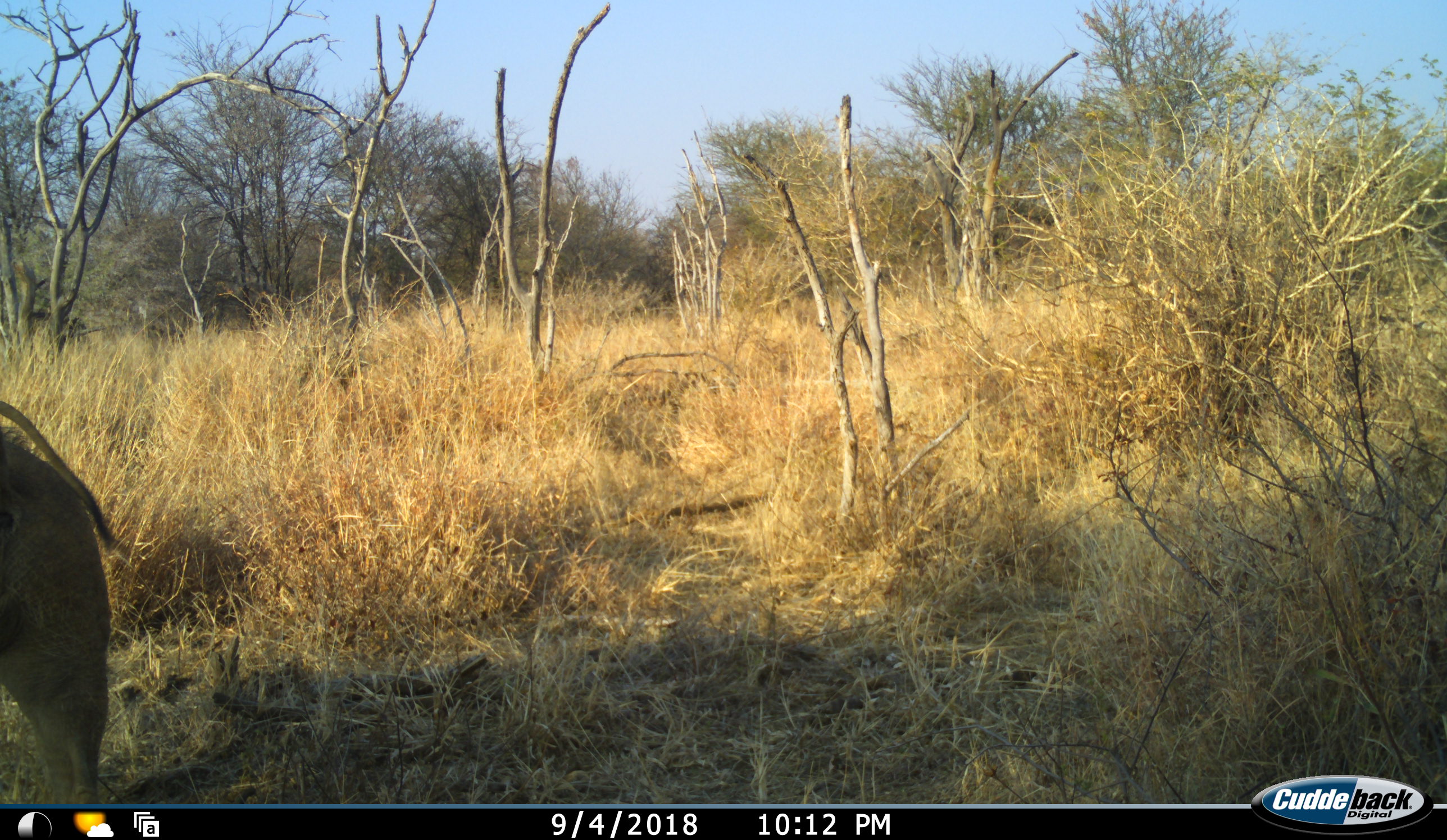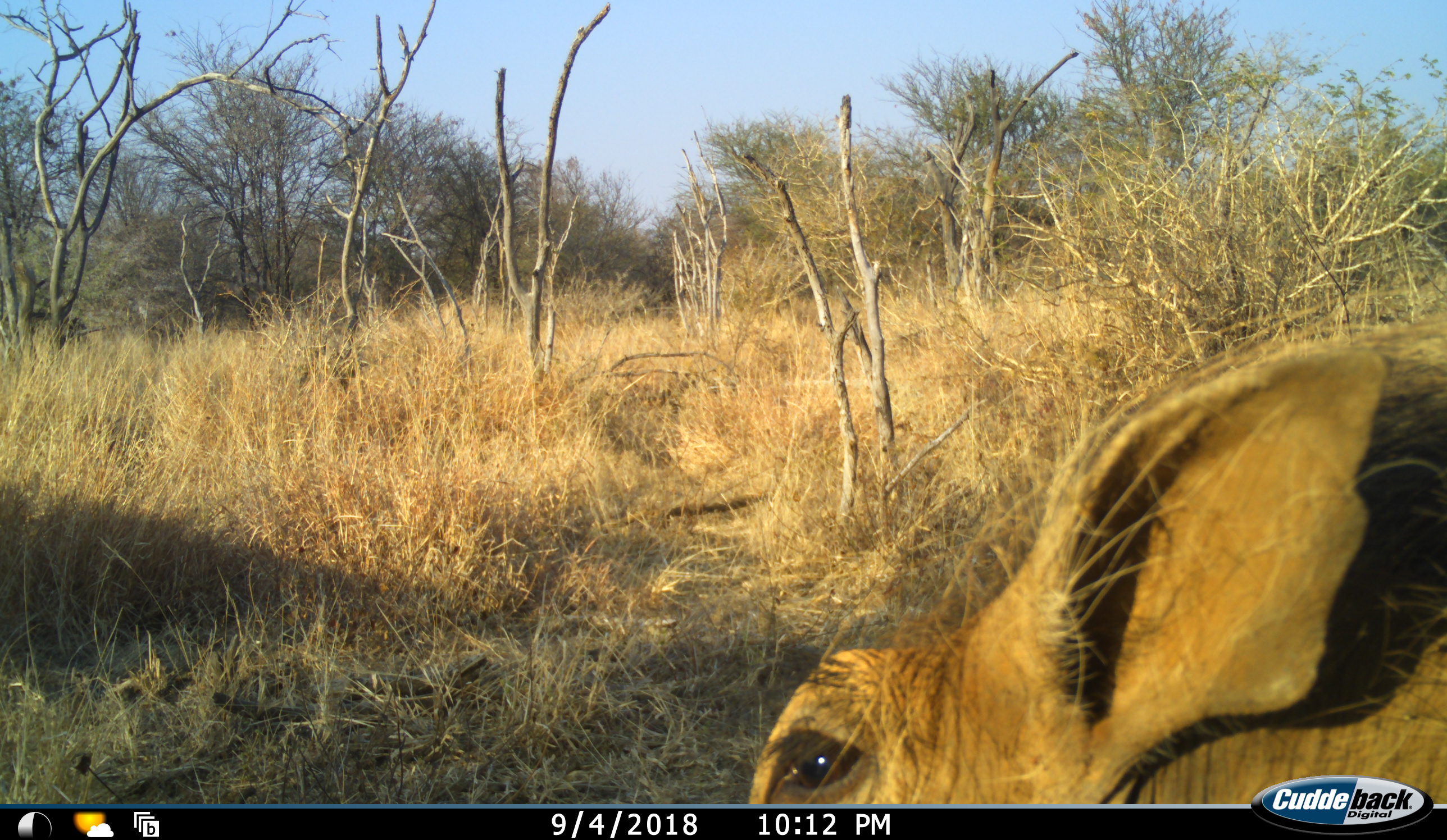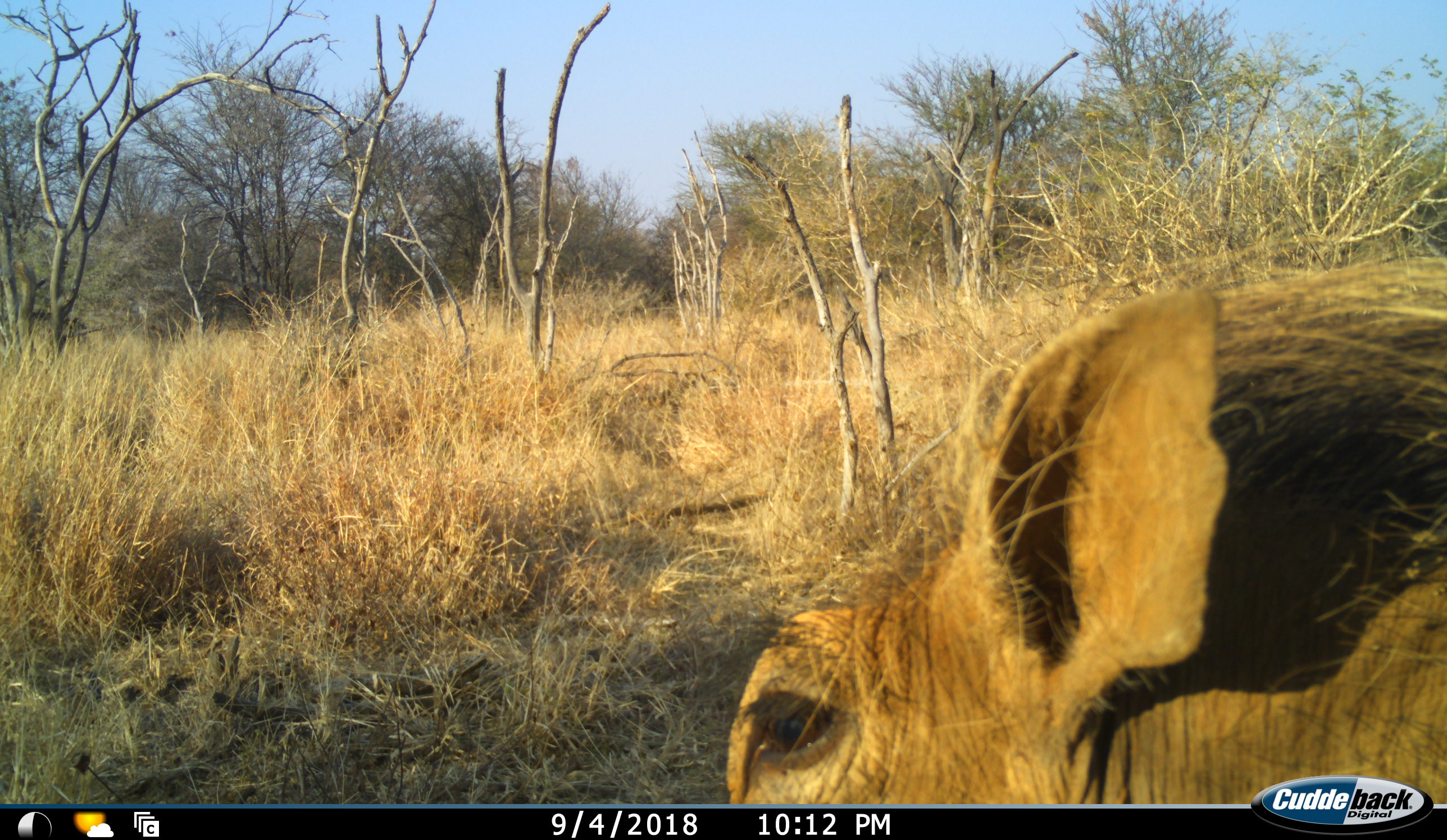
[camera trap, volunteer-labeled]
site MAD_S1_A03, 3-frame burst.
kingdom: Animalia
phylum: Chordata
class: Mammalia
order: Artiodactyla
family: Suidae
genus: Phacochoerus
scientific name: Phacochoerus africanus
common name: warthog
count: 2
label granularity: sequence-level